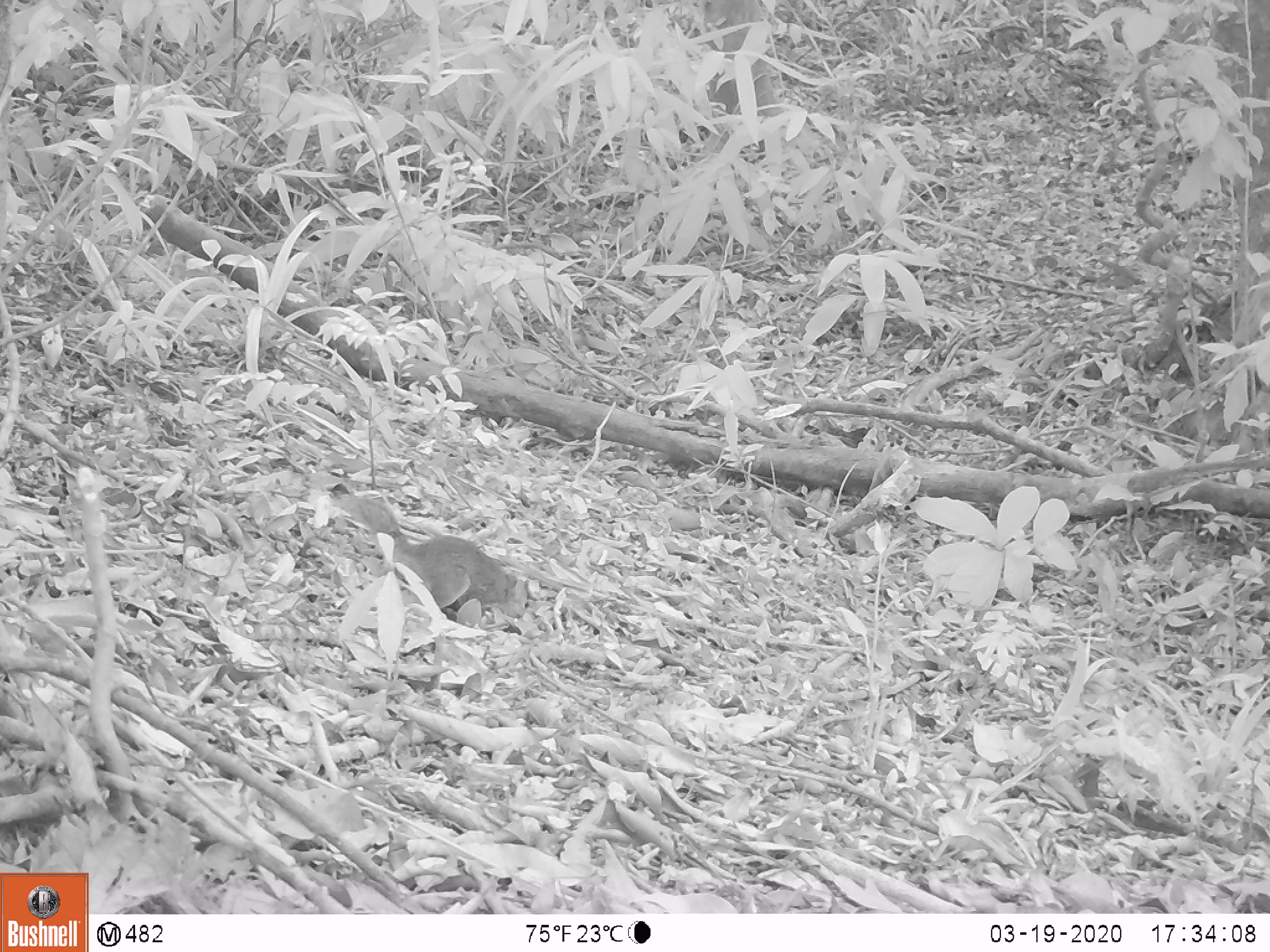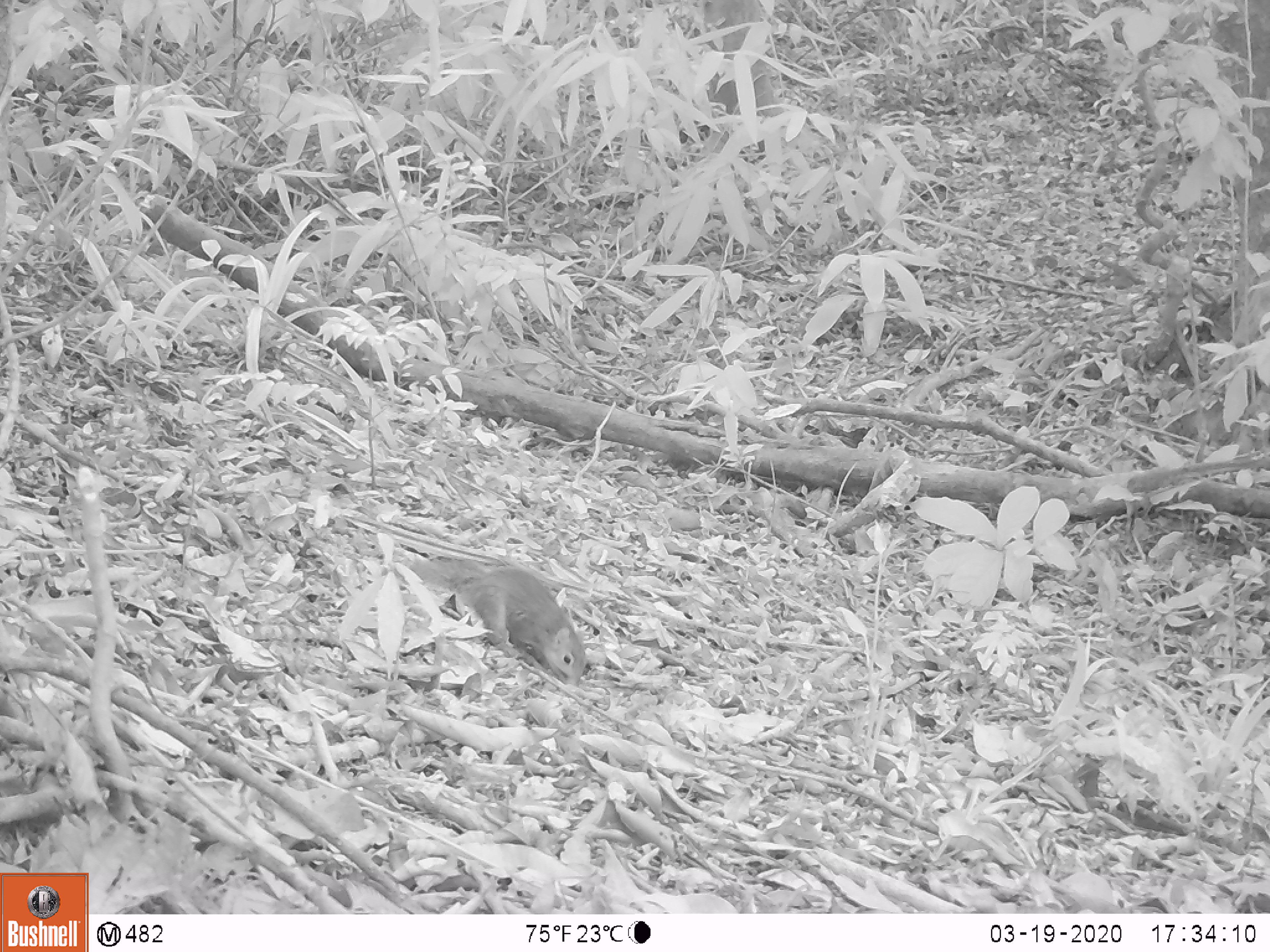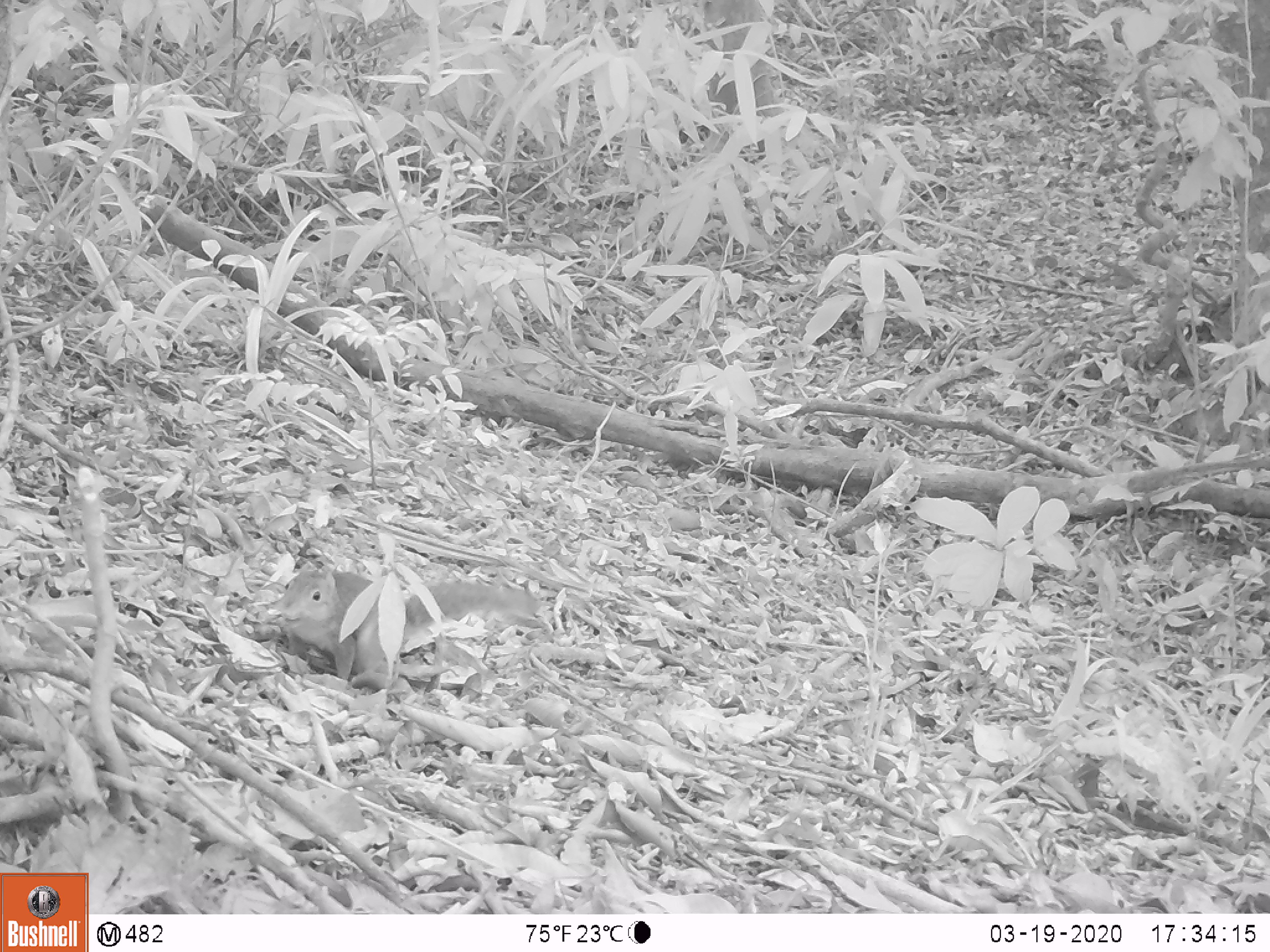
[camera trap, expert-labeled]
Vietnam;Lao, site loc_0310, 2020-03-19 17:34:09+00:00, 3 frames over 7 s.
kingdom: Animalia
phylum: Chordata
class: Mammalia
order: Rodentia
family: Sciuridae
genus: Dremomys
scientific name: Dremomys rufigenis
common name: red-cheeked squirrel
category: red cheeked squirrel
Red cheeked squirrel (red-cheeked squirrel) (Dremomys rufigenis). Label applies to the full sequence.